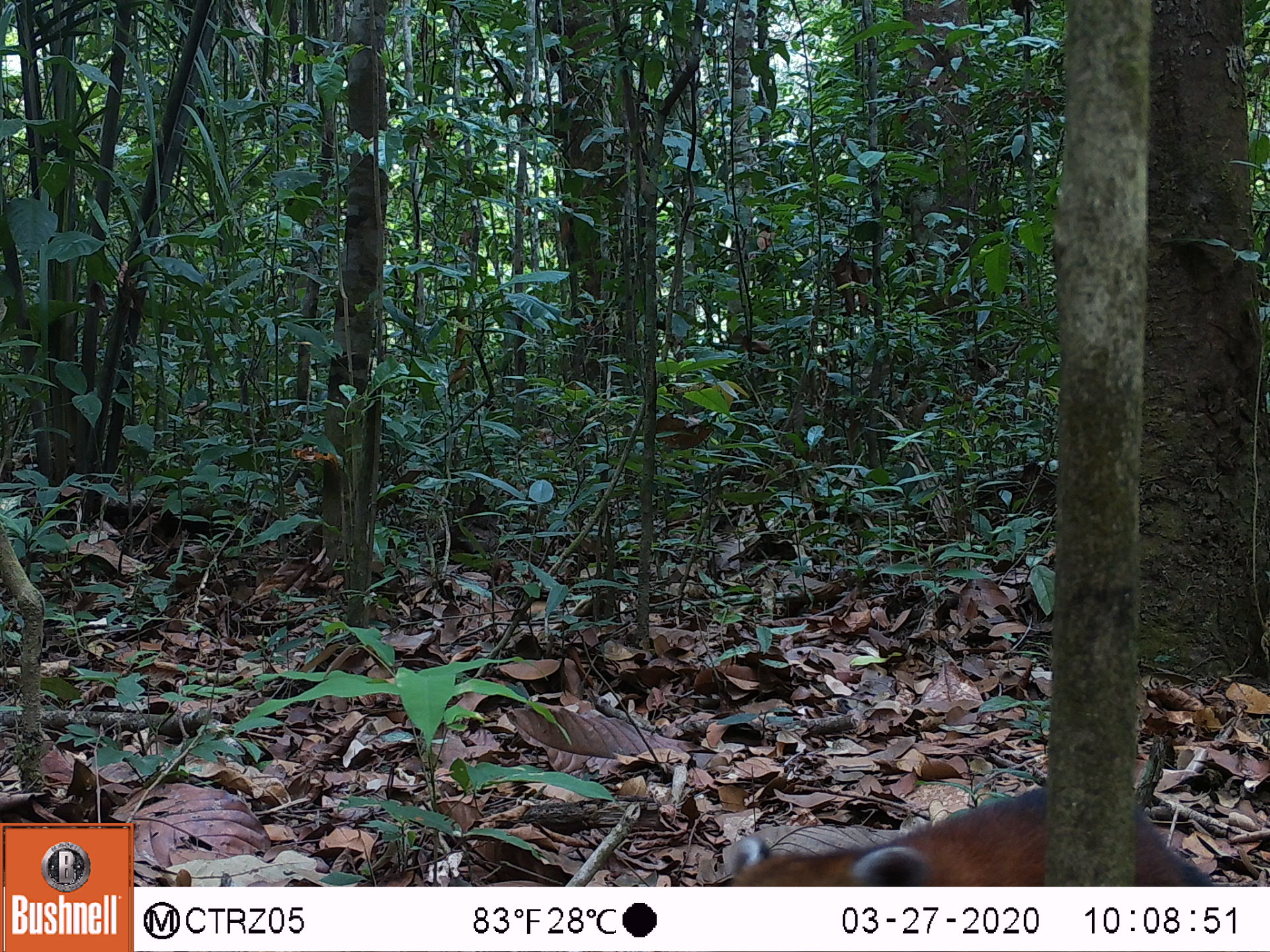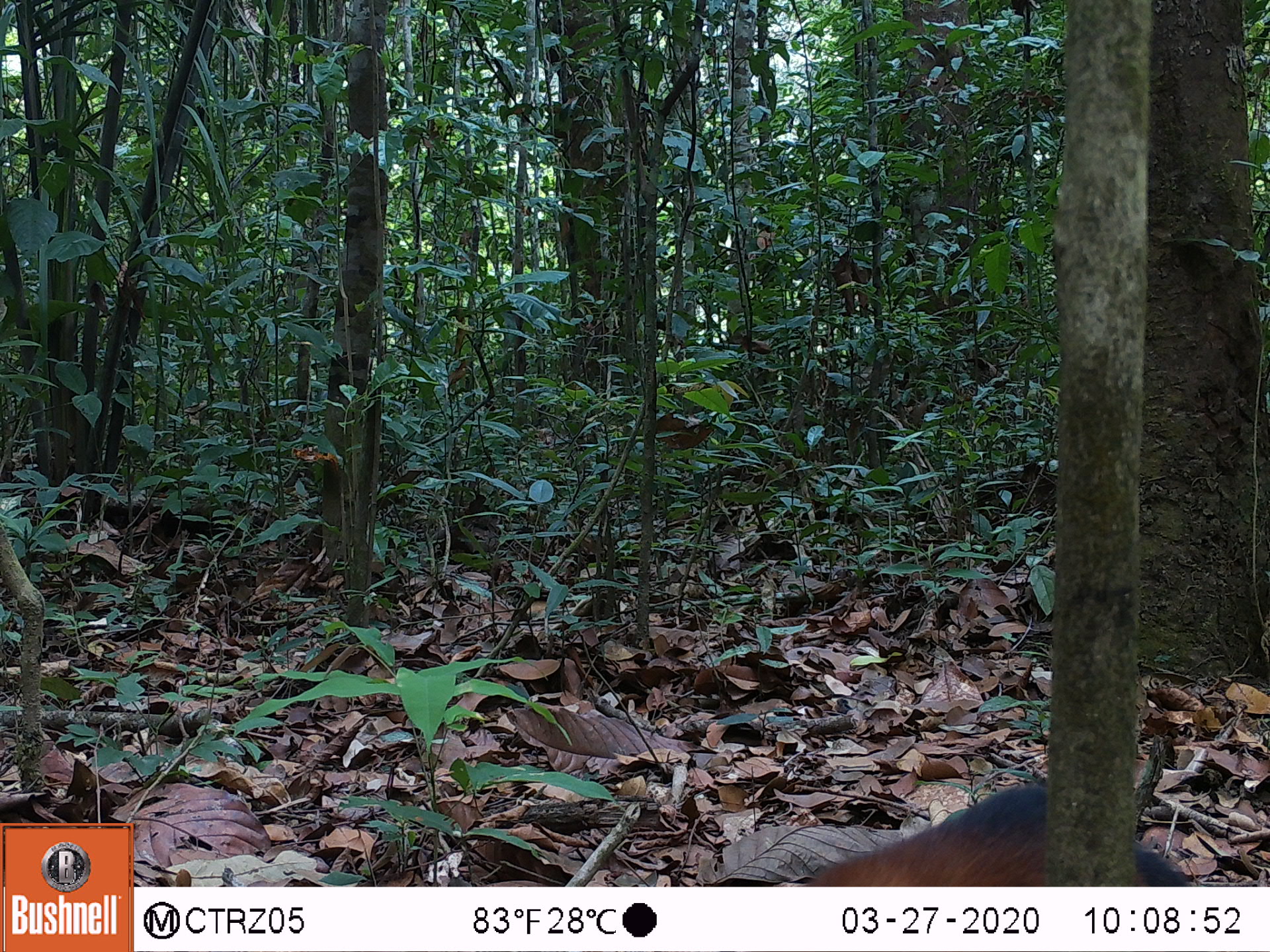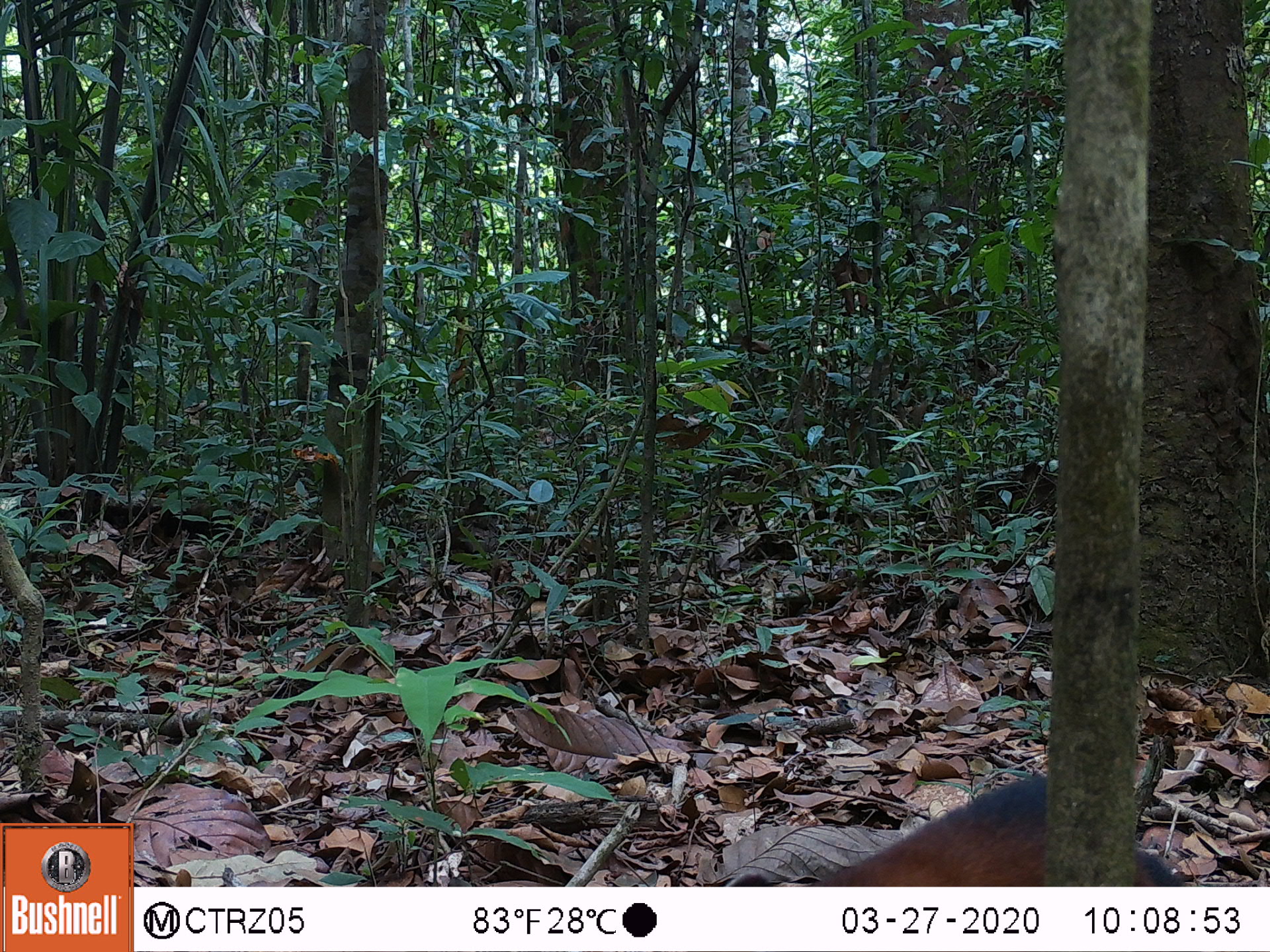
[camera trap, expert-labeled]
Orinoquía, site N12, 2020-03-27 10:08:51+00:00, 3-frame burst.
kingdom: Animalia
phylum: Chordata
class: Mammalia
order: Carnivora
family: Procyonidae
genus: Nasua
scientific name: Nasua nasua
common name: south american coati